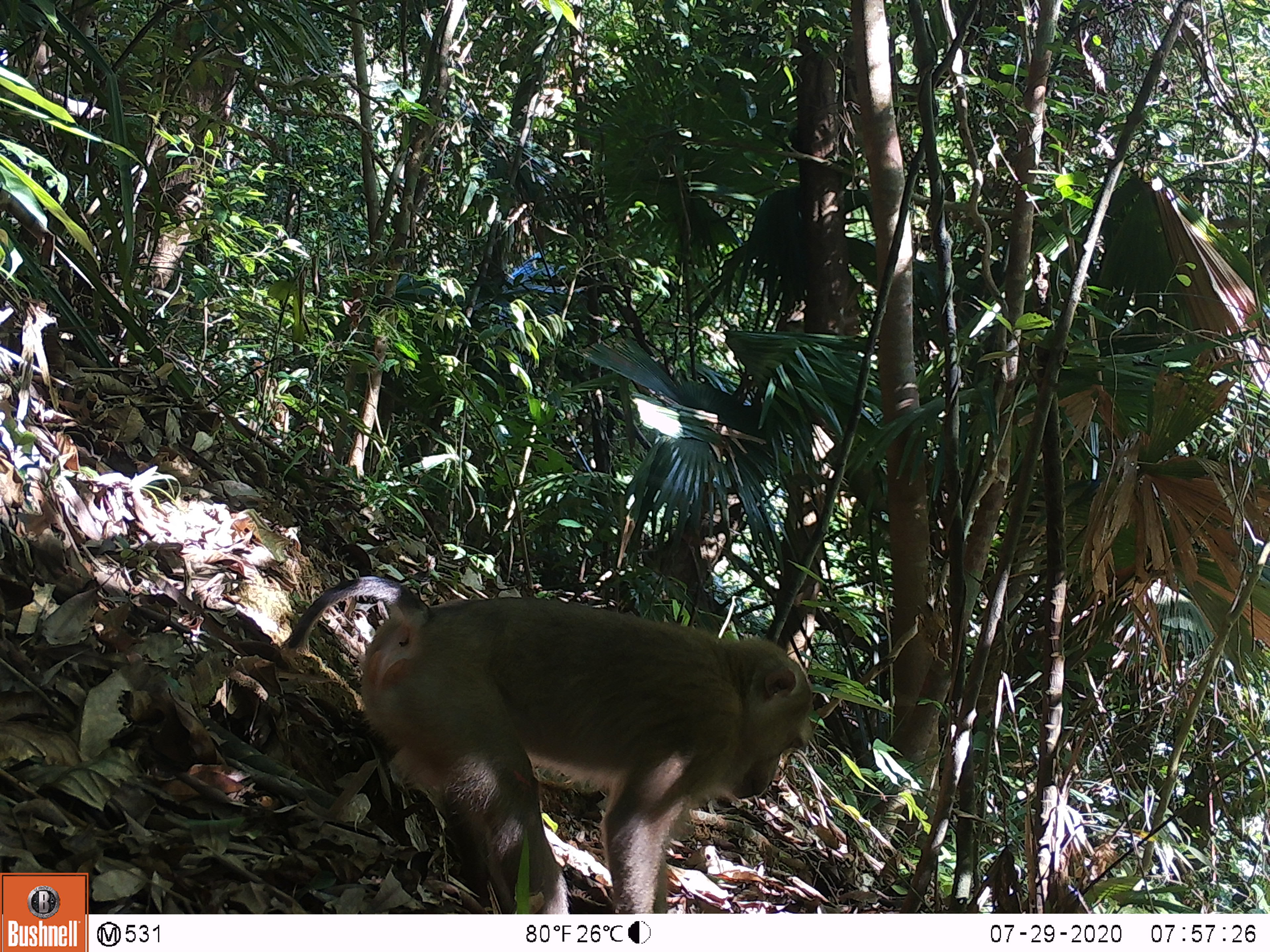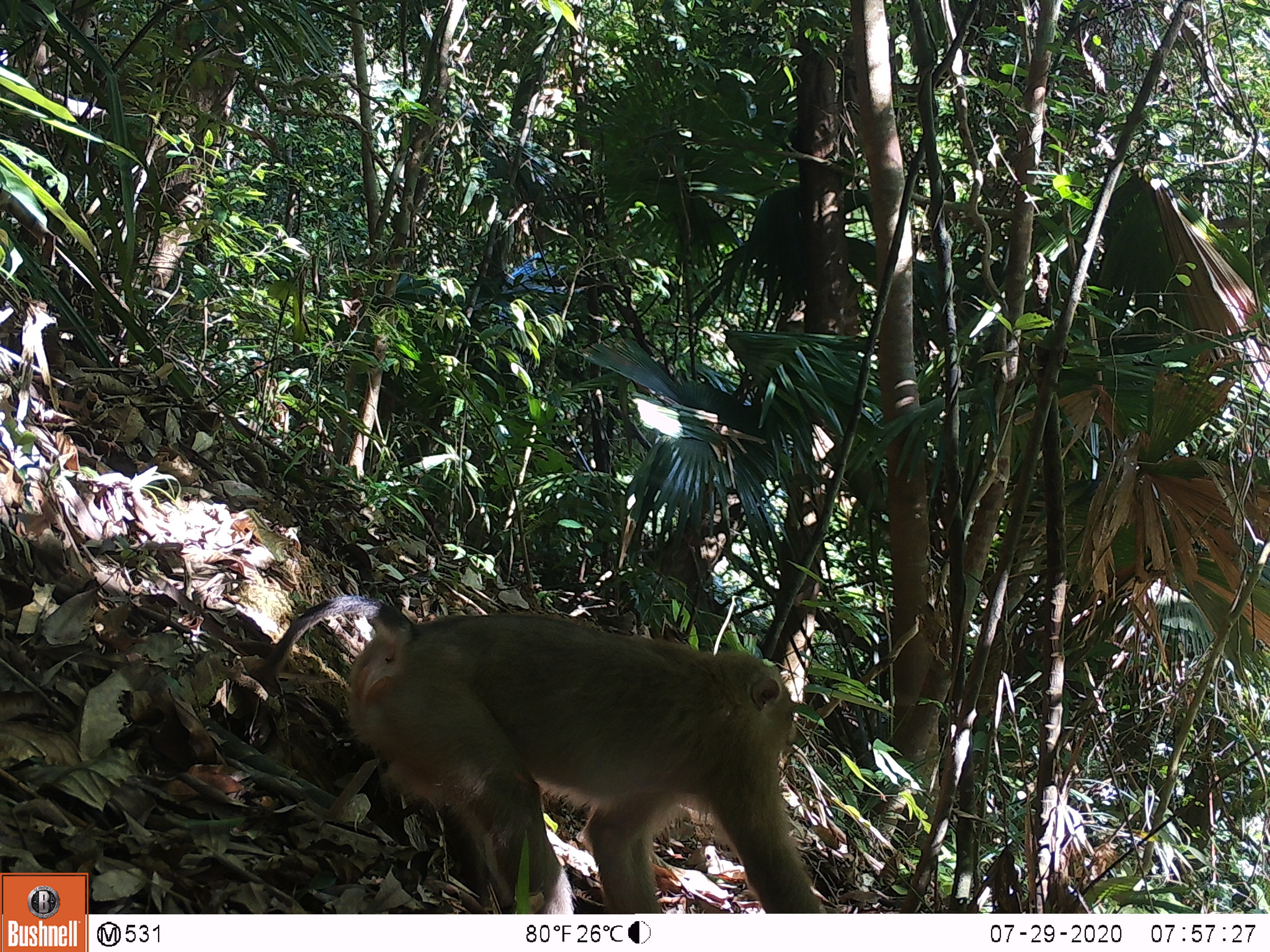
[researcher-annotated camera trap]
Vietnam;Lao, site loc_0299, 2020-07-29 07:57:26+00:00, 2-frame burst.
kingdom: Animalia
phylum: Chordata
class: Mammalia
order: Primates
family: Cercopithecidae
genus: Macaca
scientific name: Macaca nemestrina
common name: pig-tailed macaque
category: pig tailed macaque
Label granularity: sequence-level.